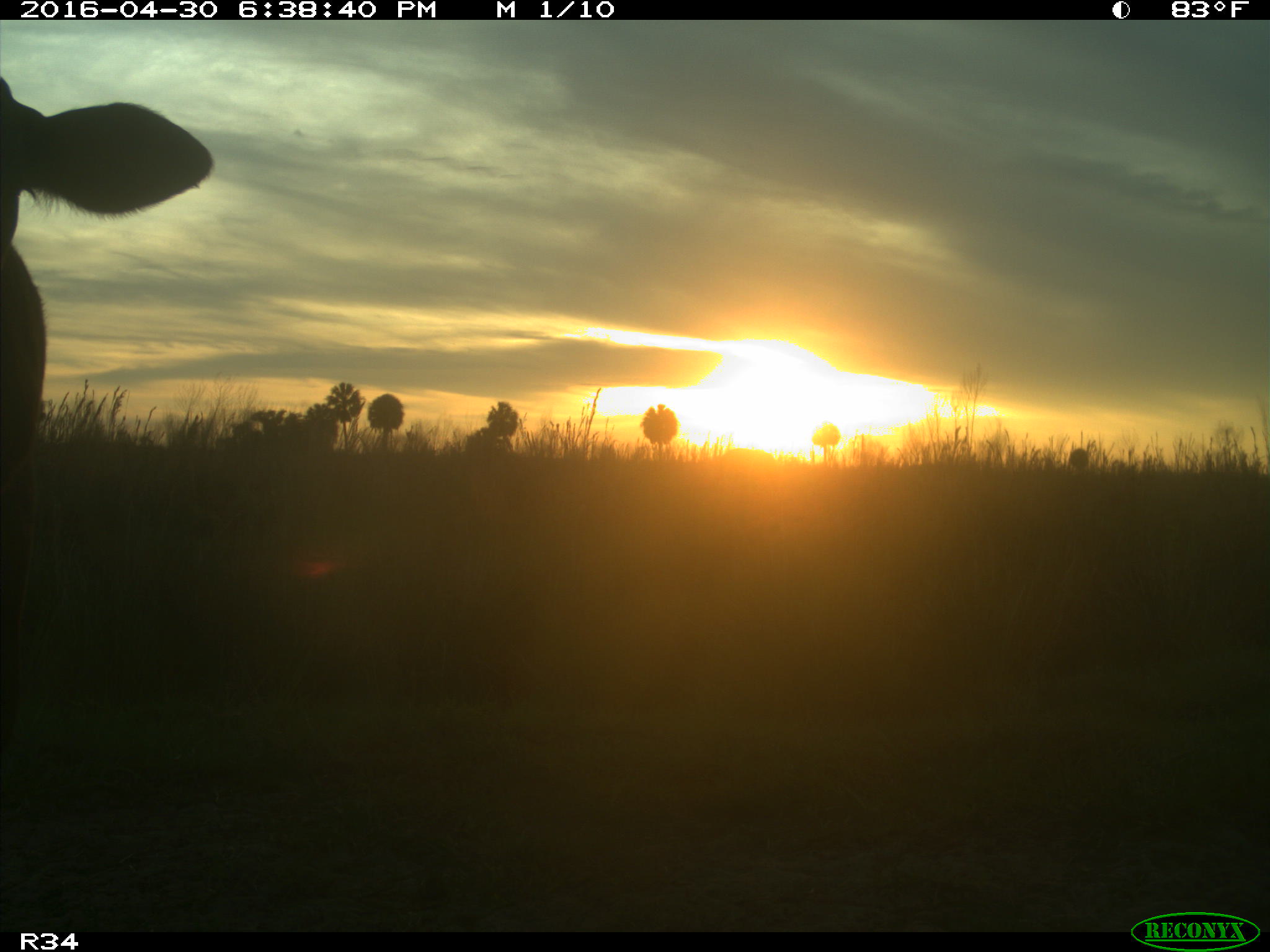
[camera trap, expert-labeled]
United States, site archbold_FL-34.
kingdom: Animalia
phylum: Chordata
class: Mammalia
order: Artiodactyla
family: Bovidae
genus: Bos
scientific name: Bos taurus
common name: domestic cow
Bos taurus (domestic cow).